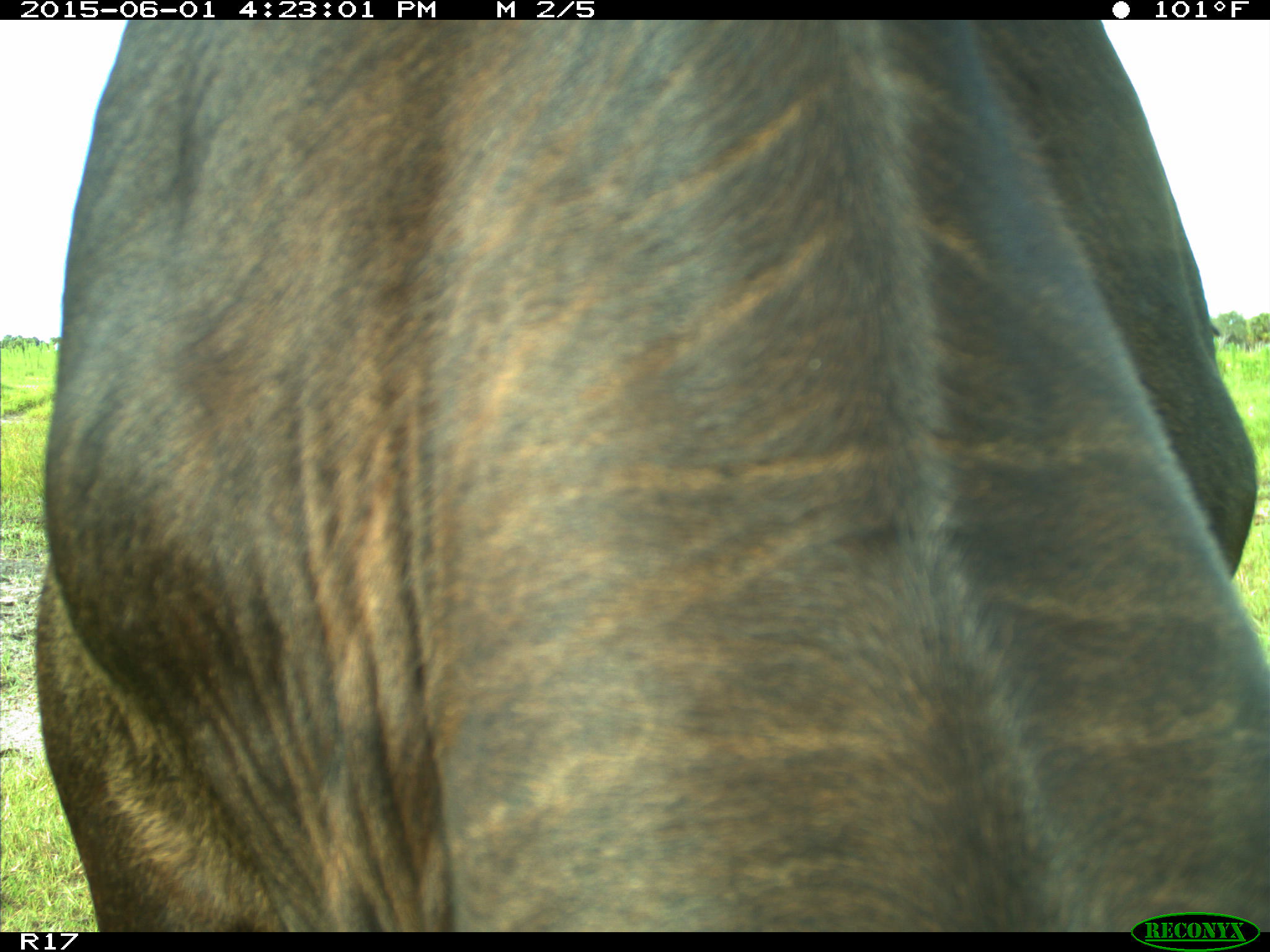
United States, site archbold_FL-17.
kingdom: Animalia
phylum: Chordata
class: Mammalia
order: Artiodactyla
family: Bovidae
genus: Bos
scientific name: Bos taurus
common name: domestic cow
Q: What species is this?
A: Bos taurus (domestic cow).